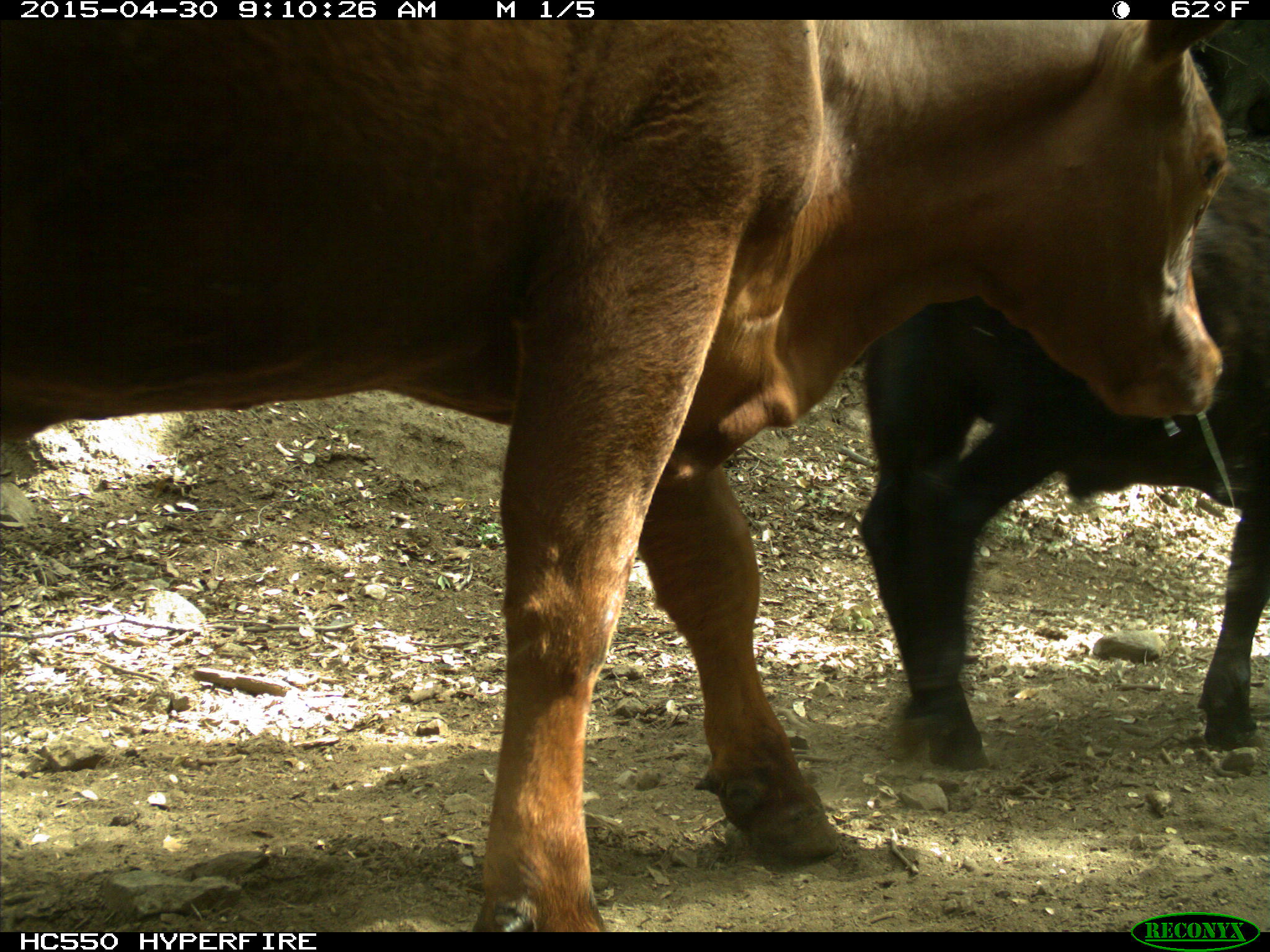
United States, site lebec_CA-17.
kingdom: Animalia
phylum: Chordata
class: Mammalia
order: Artiodactyla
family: Bovidae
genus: Bos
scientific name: Bos taurus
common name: domestic cow